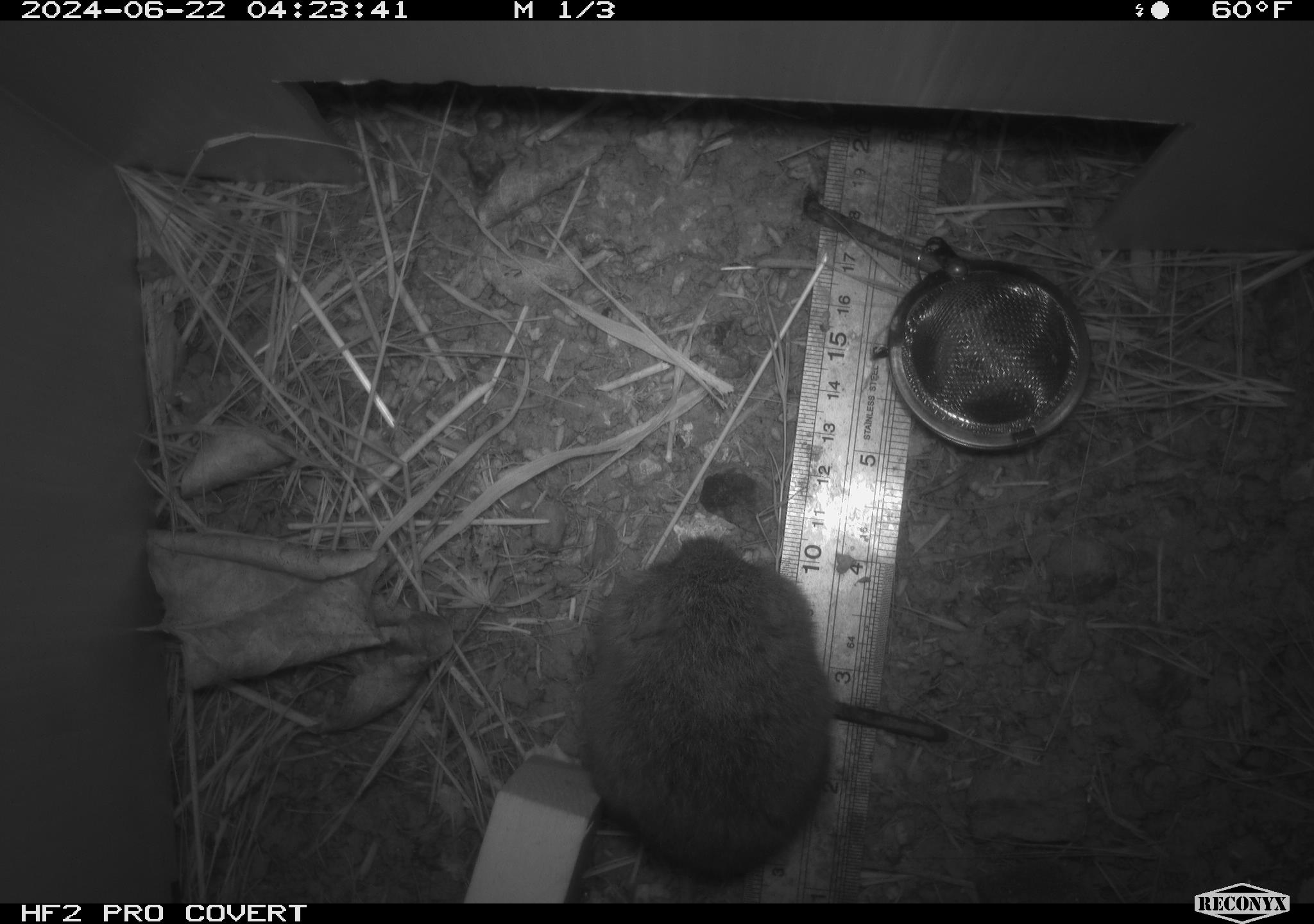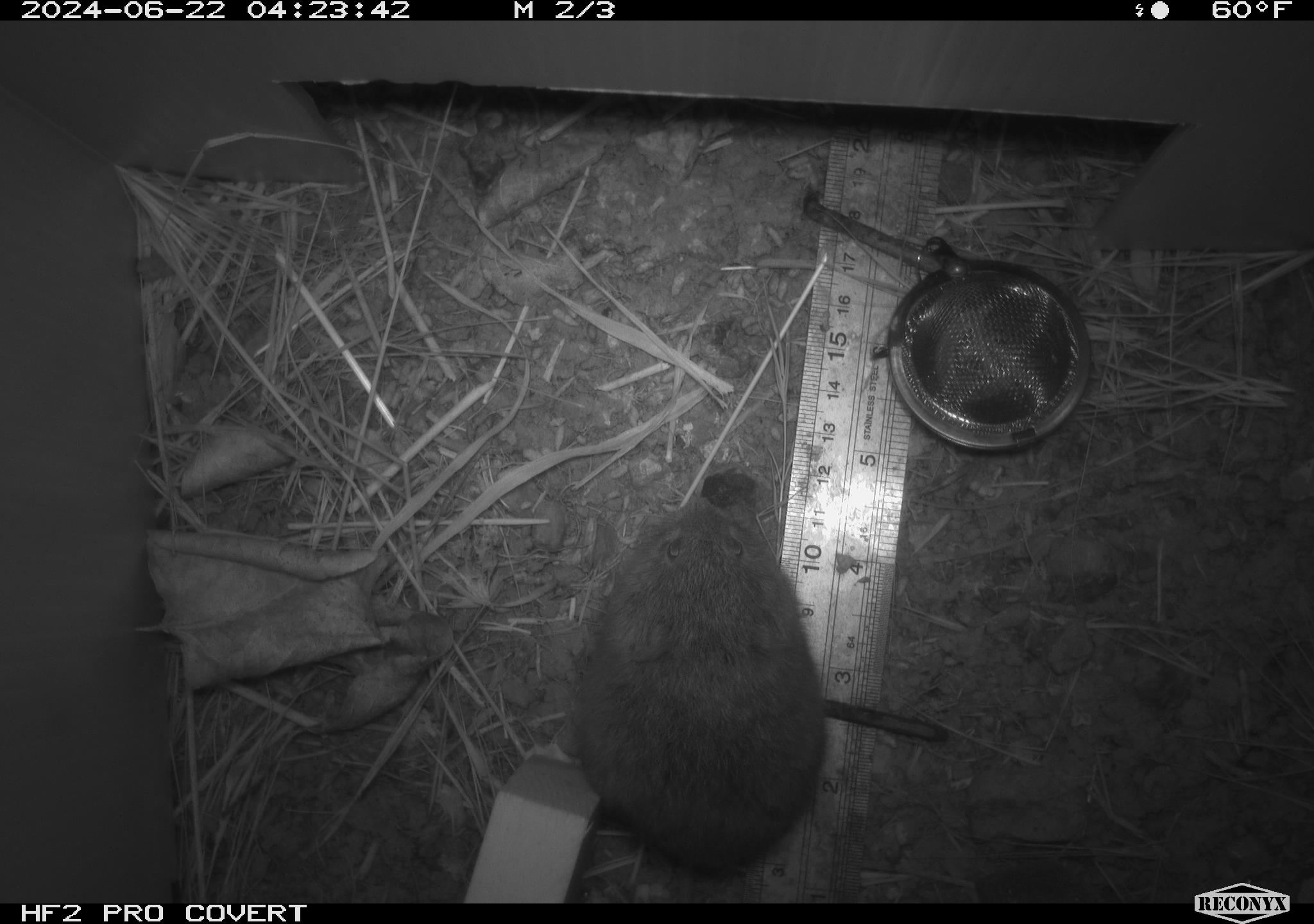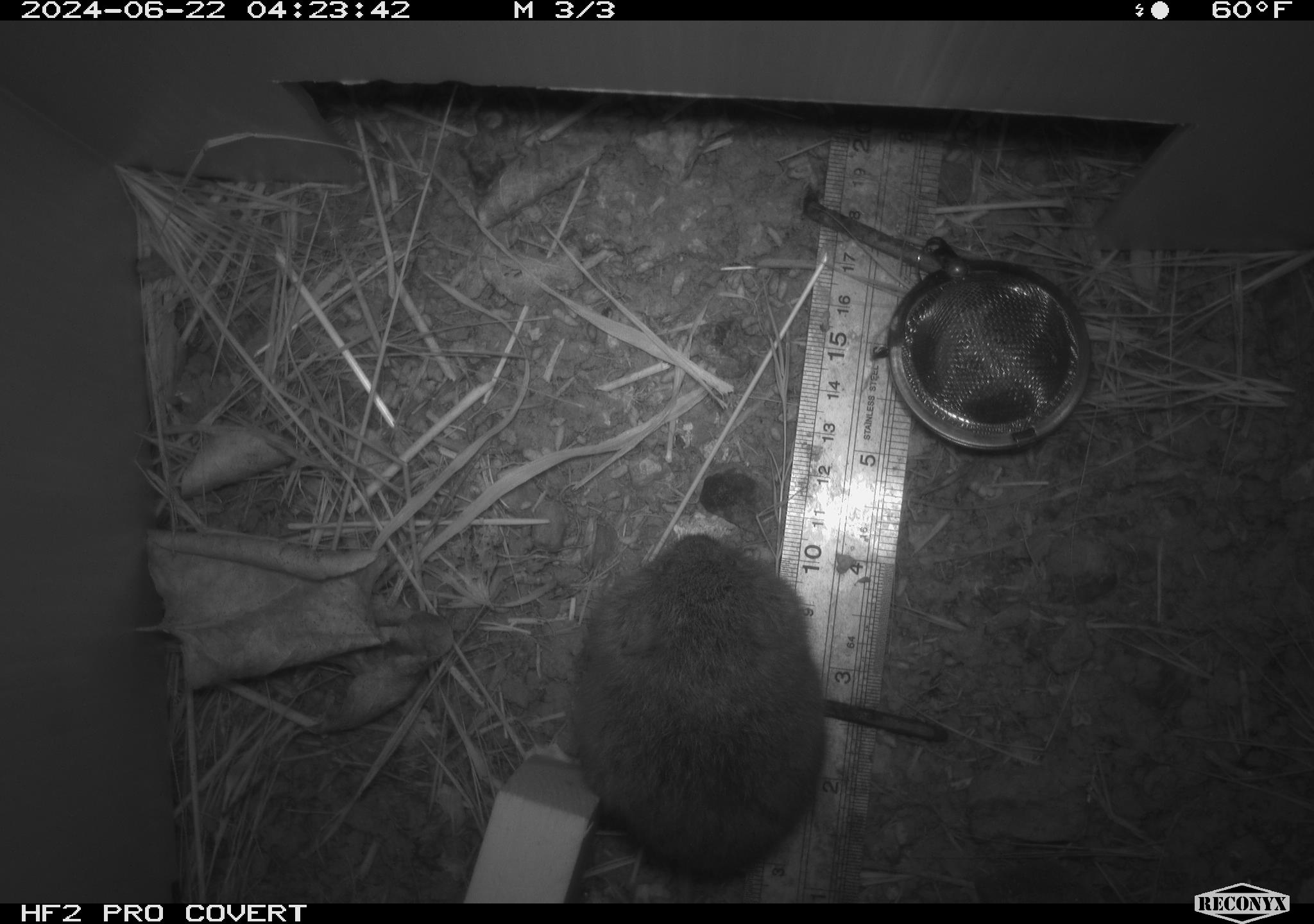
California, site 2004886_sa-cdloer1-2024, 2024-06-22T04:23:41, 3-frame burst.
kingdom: Animalia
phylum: Chordata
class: Mammalia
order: Rodentia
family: Cricetidae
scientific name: Arvicolinae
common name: voles, lemmings, and muskrats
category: arvicolinae subfamily